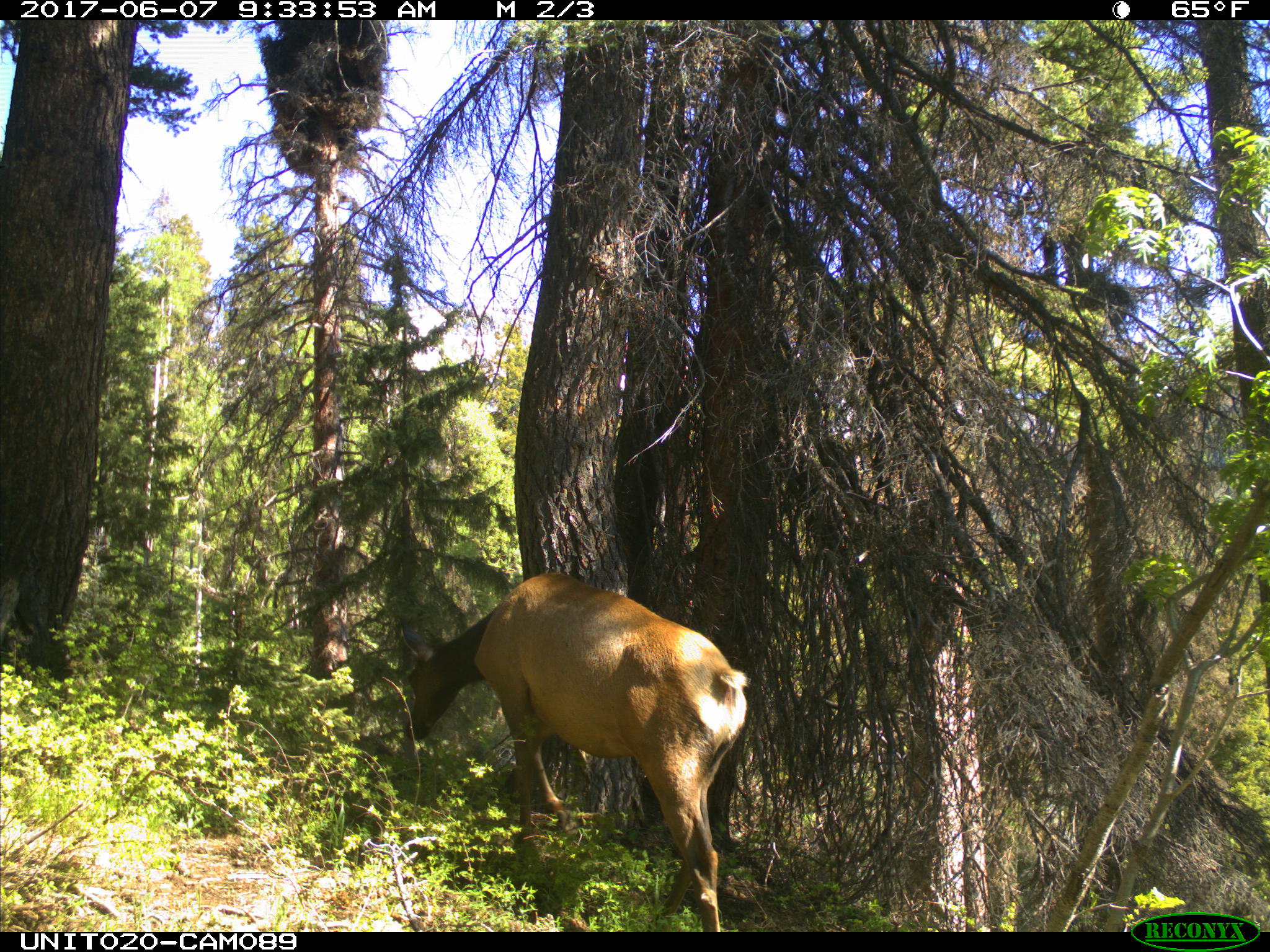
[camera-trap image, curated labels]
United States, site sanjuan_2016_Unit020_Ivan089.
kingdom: Animalia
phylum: Chordata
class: Mammalia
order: Artiodactyla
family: Cervidae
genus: Cervus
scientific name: Cervus elaphus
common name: red deer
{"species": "Cervus elaphus (red deer)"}